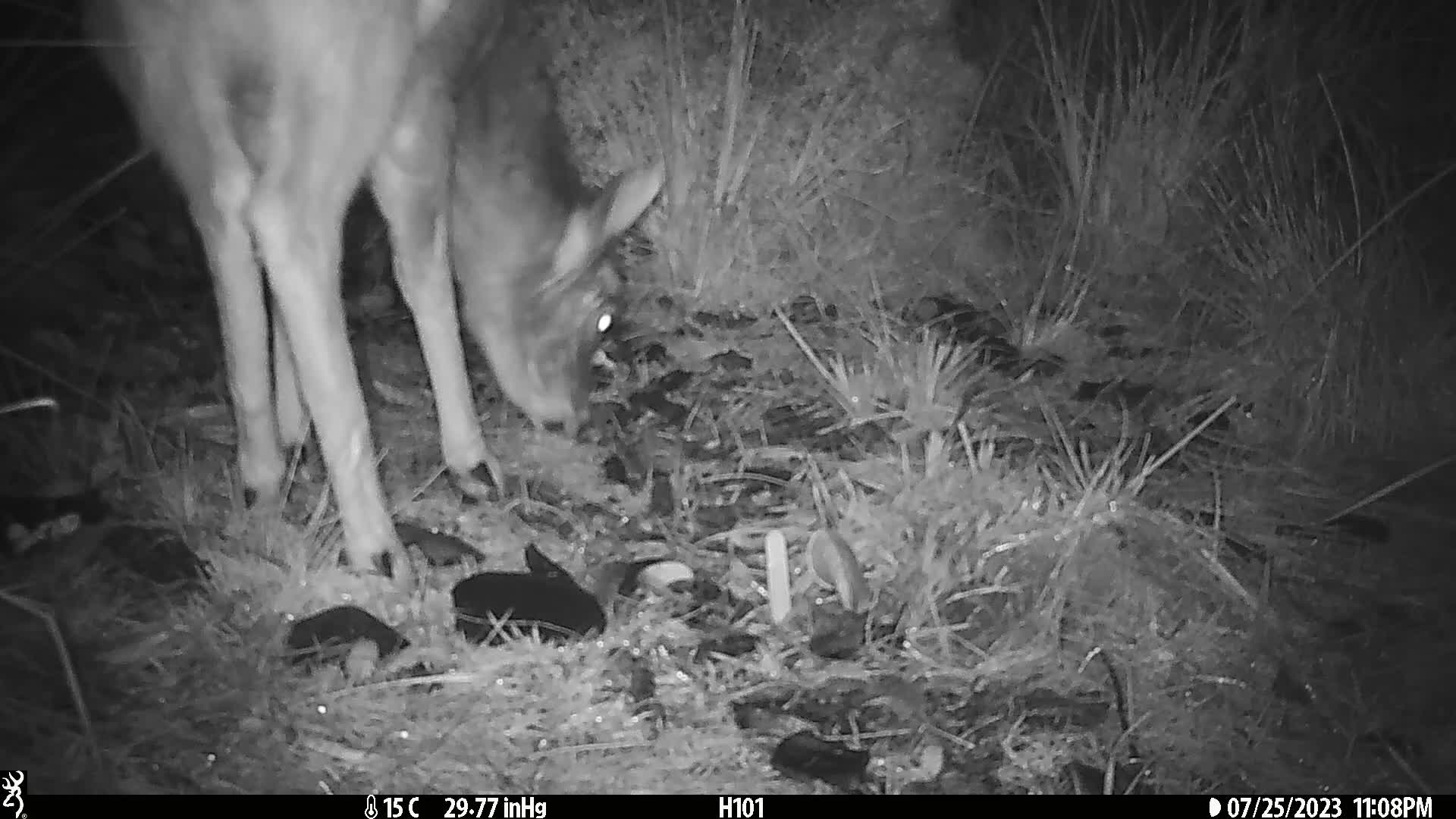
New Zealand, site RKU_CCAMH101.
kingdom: Animalia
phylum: Chordata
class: Mammalia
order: Artiodactyla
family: Cervidae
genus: Odocoileus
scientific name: Odocoileus virginianus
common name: white-tailed deer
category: white tailed deer